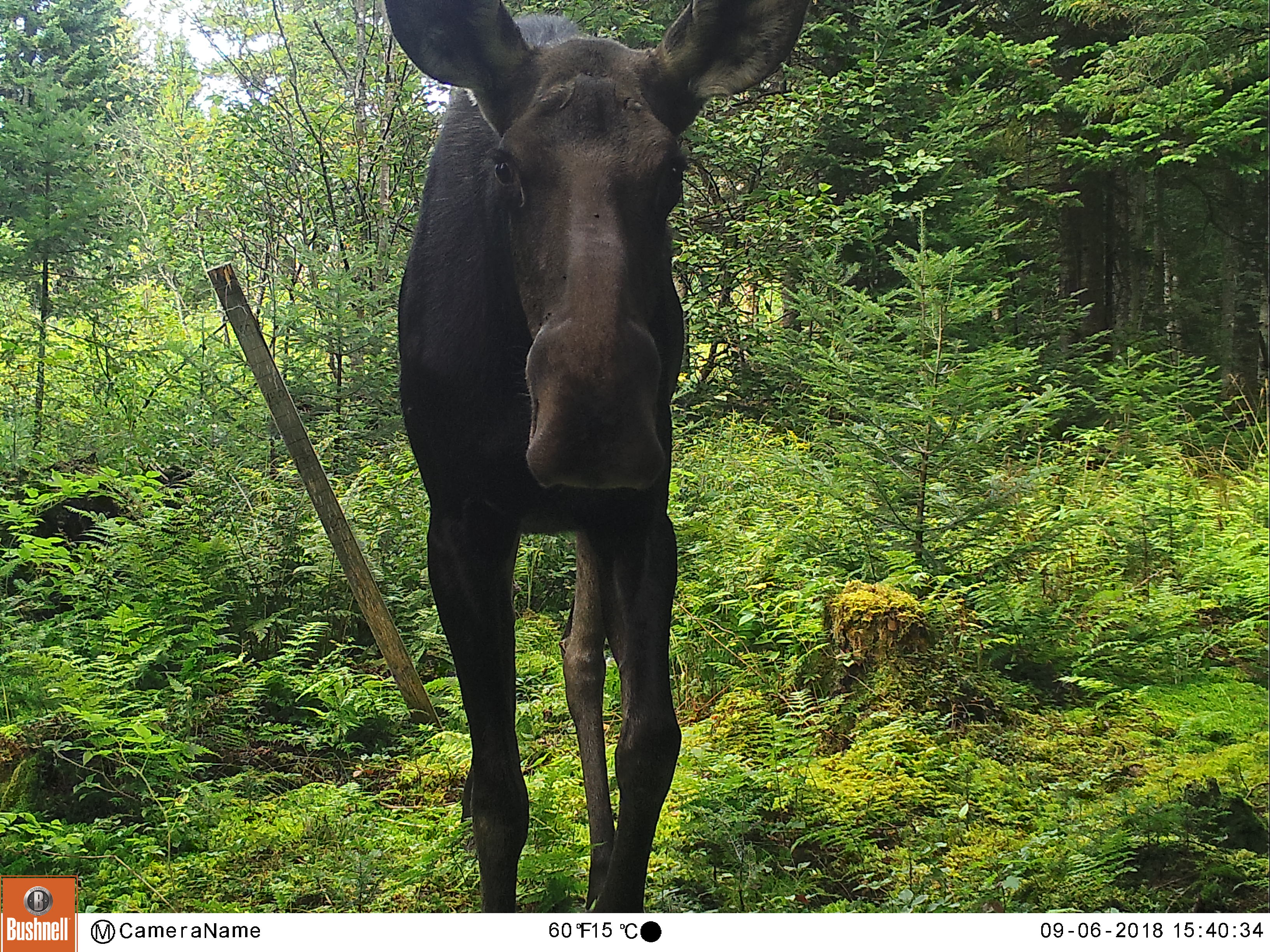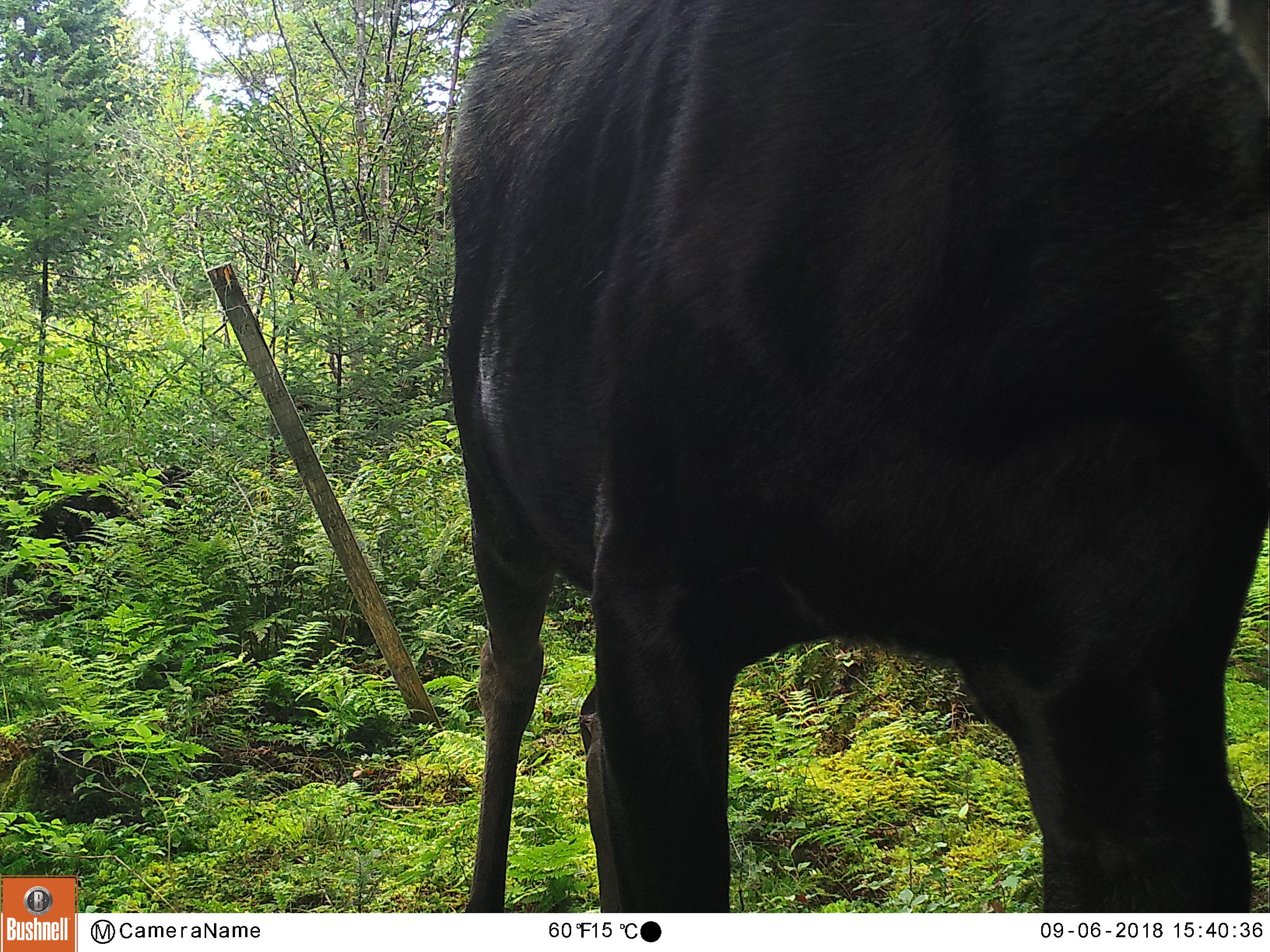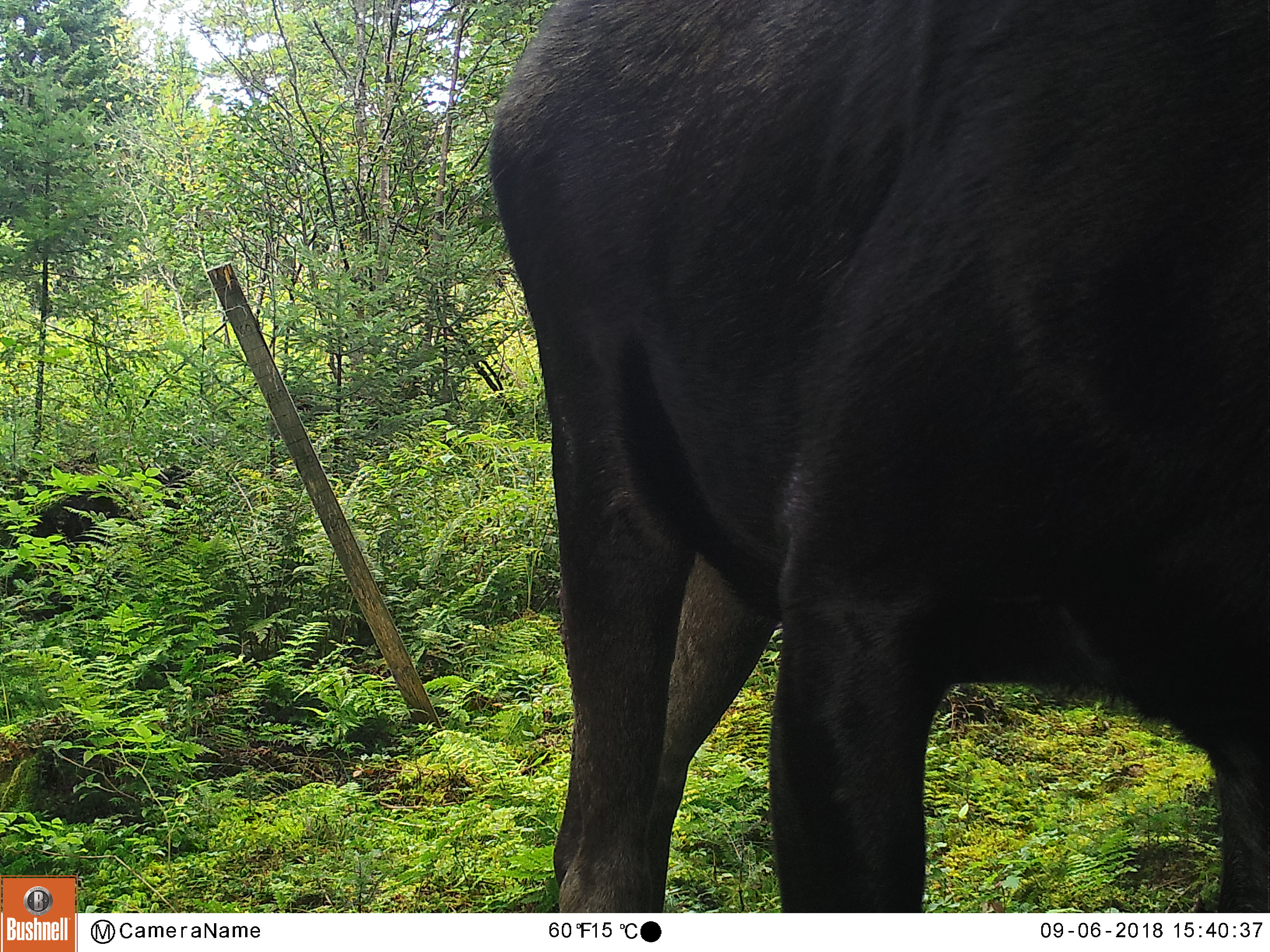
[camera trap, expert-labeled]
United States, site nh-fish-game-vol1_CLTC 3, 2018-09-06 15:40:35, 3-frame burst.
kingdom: Animalia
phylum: Chordata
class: Mammalia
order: Artiodactyla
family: Cervidae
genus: Alces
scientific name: Alces alces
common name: moose